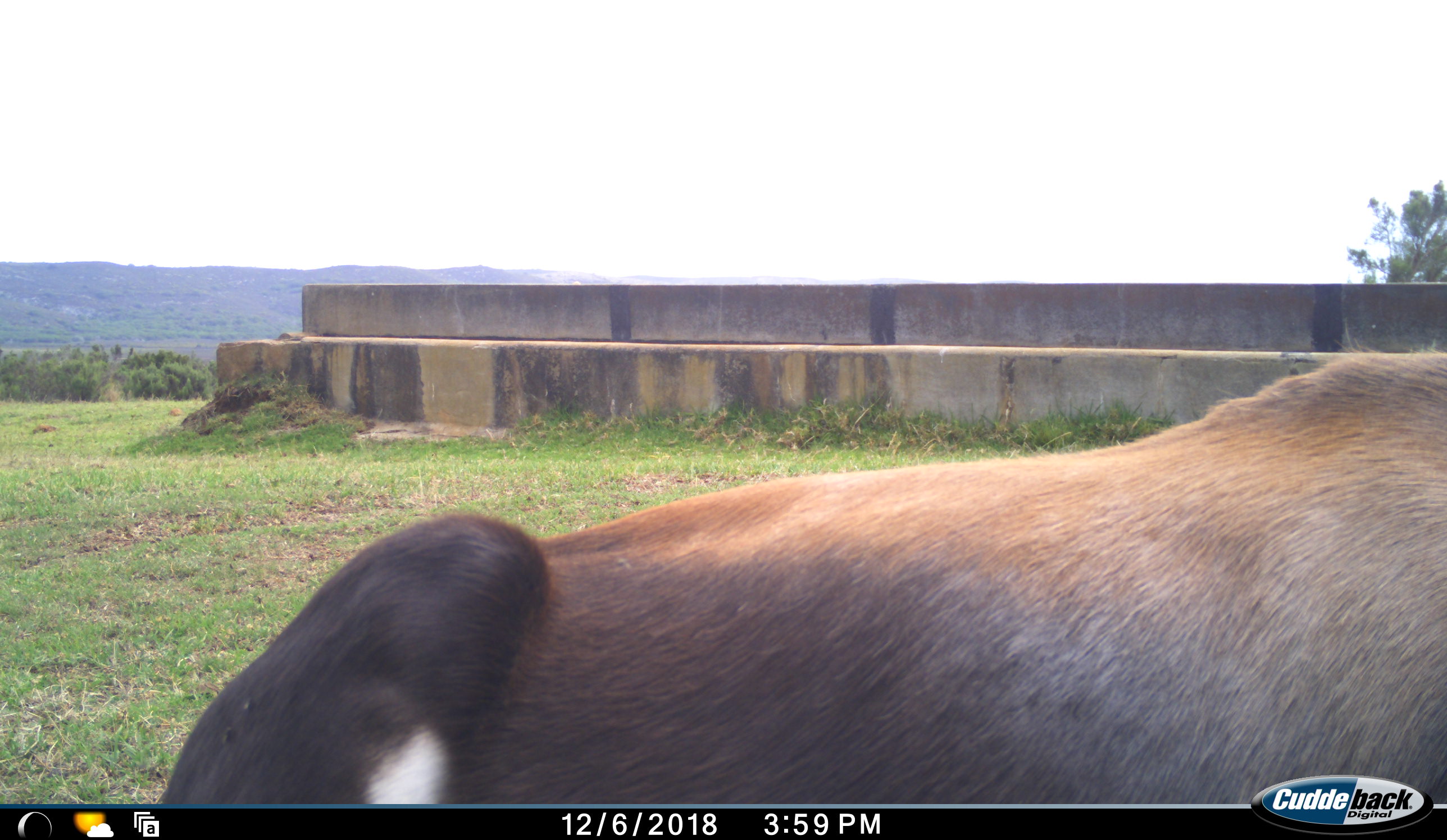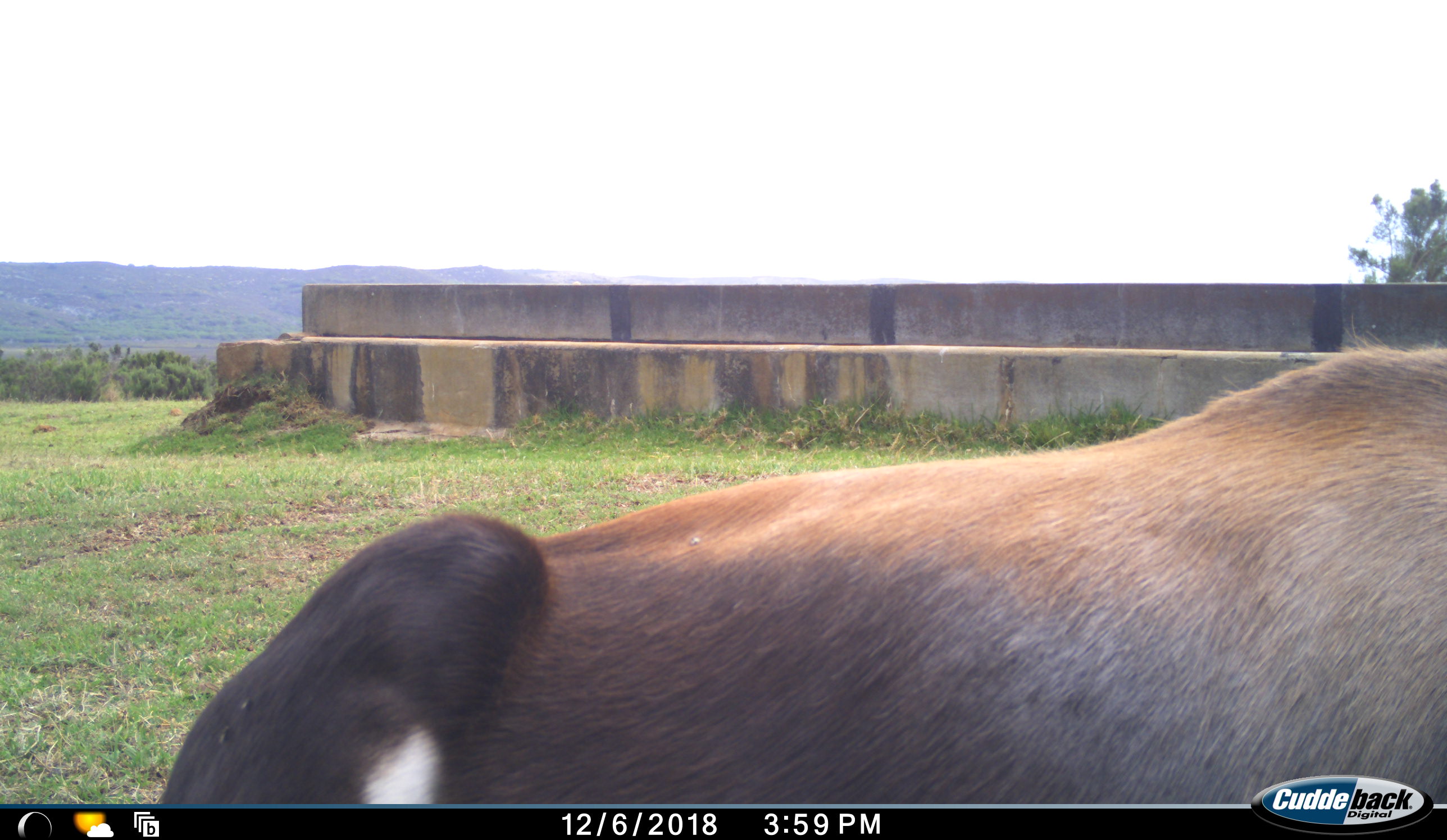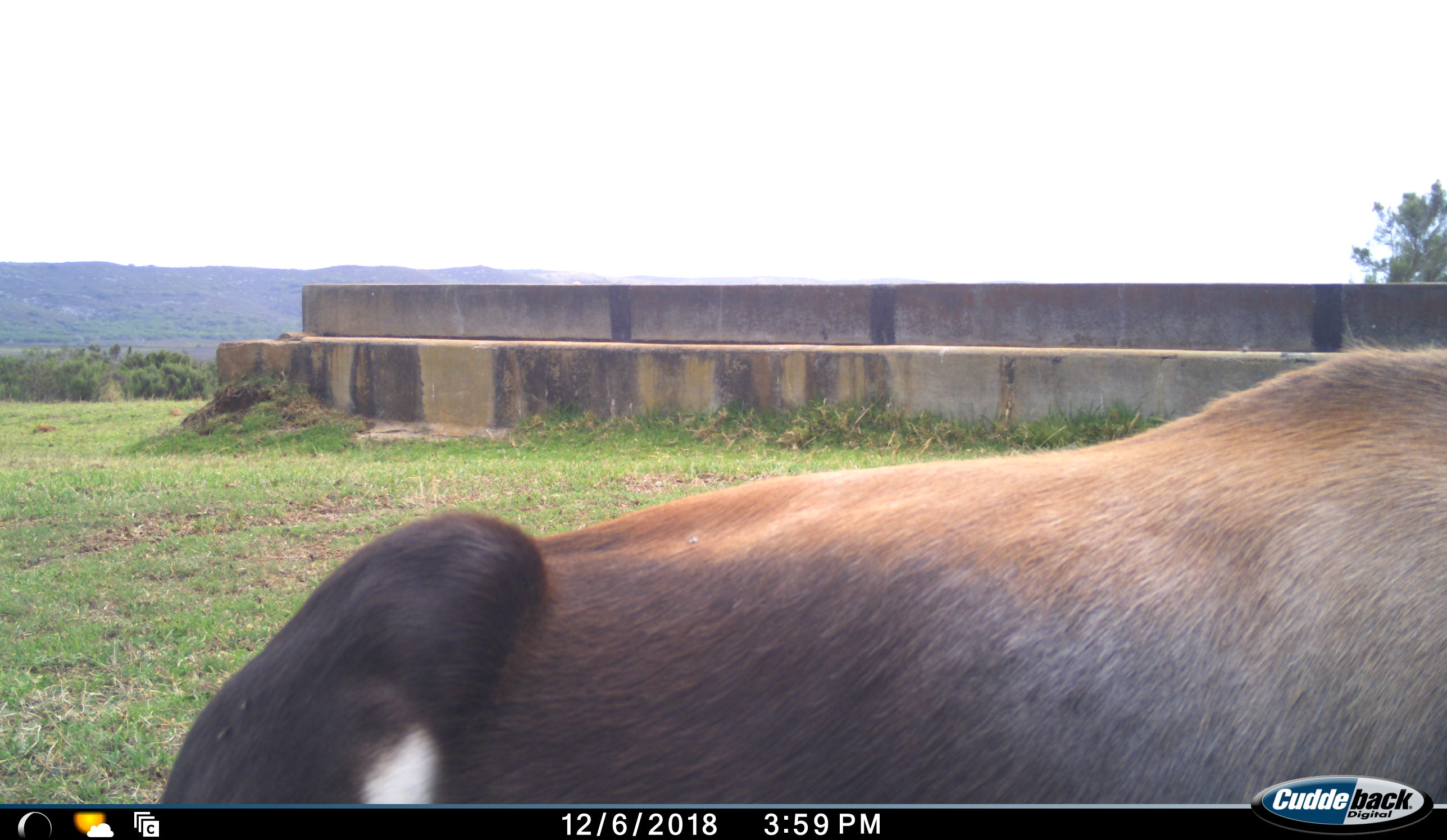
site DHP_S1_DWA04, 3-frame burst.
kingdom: Animalia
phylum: Chordata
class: Mammalia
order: Artiodactyla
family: Bovidae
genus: Damaliscus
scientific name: Damaliscus pygargus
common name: bontebok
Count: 1.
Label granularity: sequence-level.